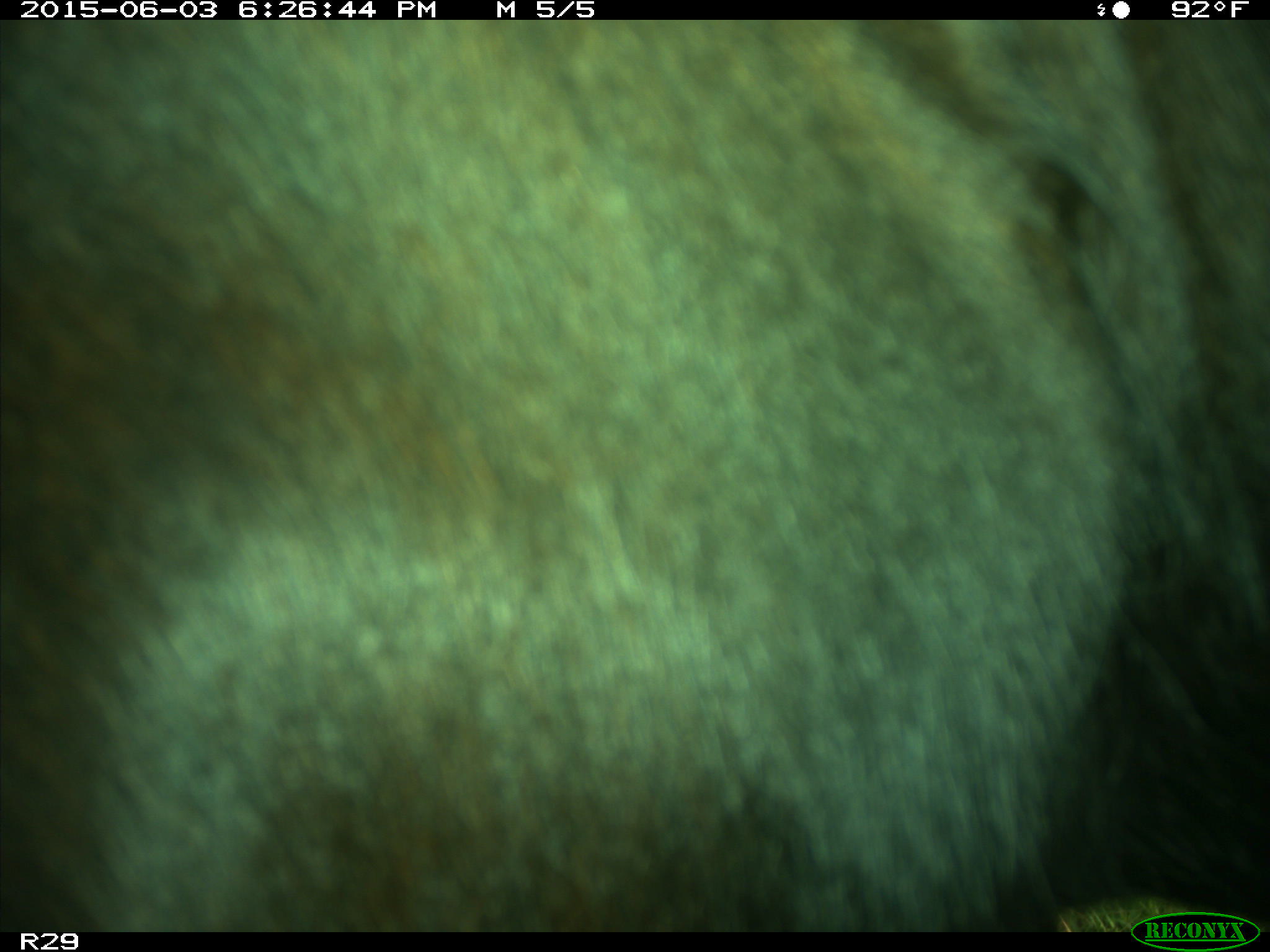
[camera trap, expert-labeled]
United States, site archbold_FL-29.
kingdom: Animalia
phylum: Chordata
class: Mammalia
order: Artiodactyla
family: Bovidae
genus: Bos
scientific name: Bos taurus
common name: domestic cow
Bos taurus (domestic cow).